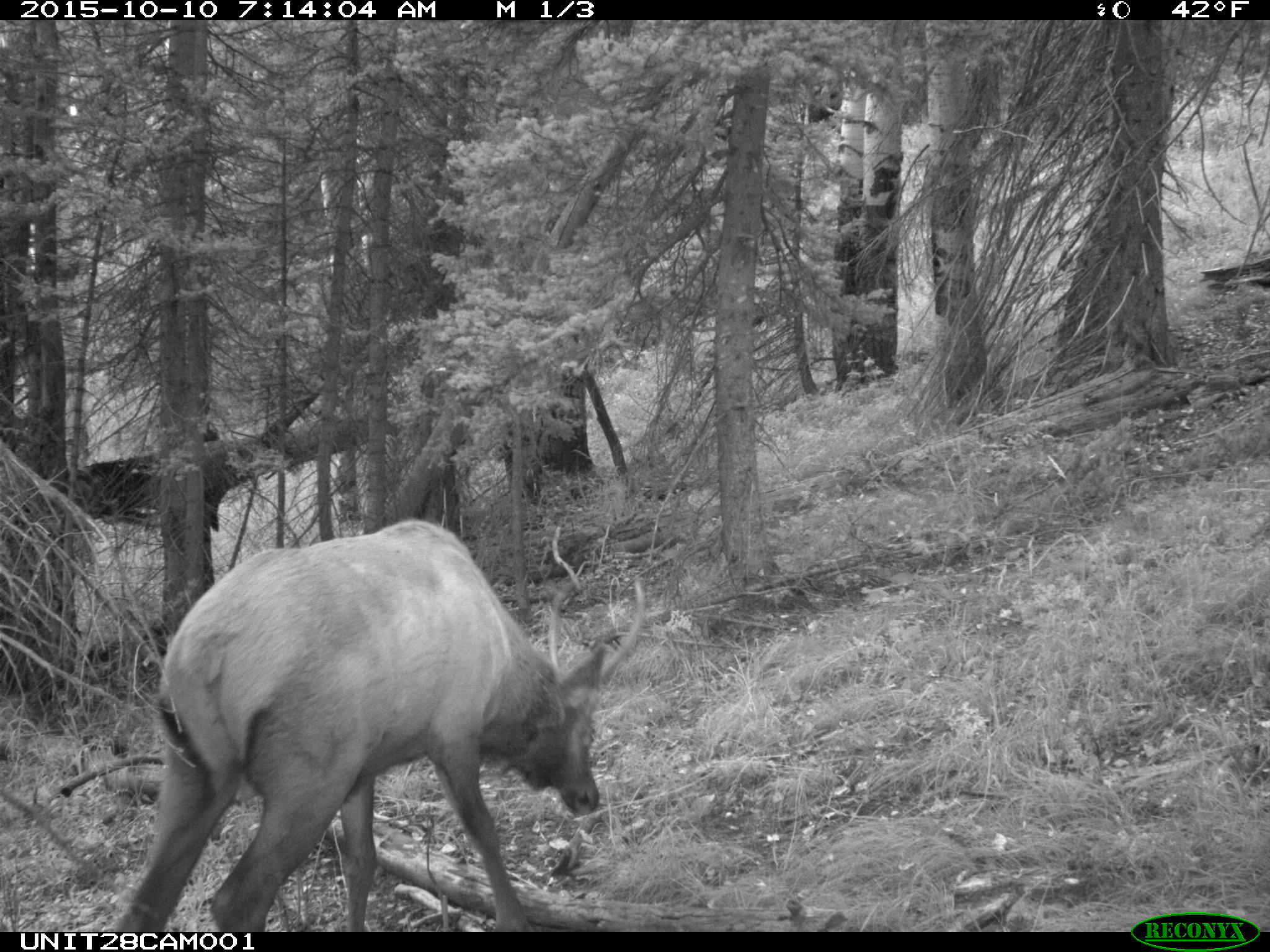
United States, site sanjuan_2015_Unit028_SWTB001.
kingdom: Animalia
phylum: Chordata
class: Mammalia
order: Artiodactyla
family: Cervidae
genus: Cervus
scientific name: Cervus elaphus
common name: red deer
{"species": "Cervus elaphus (red deer)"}